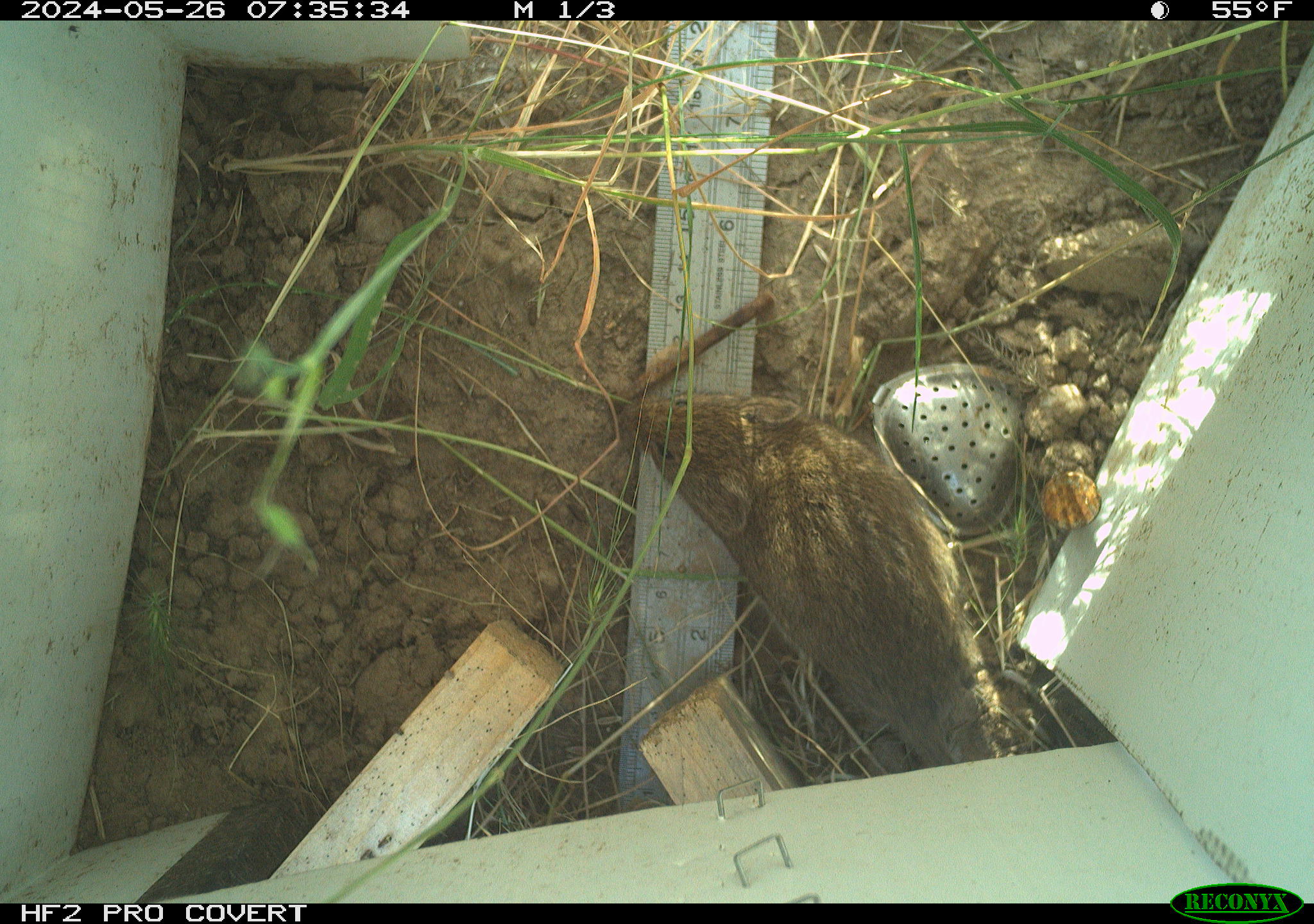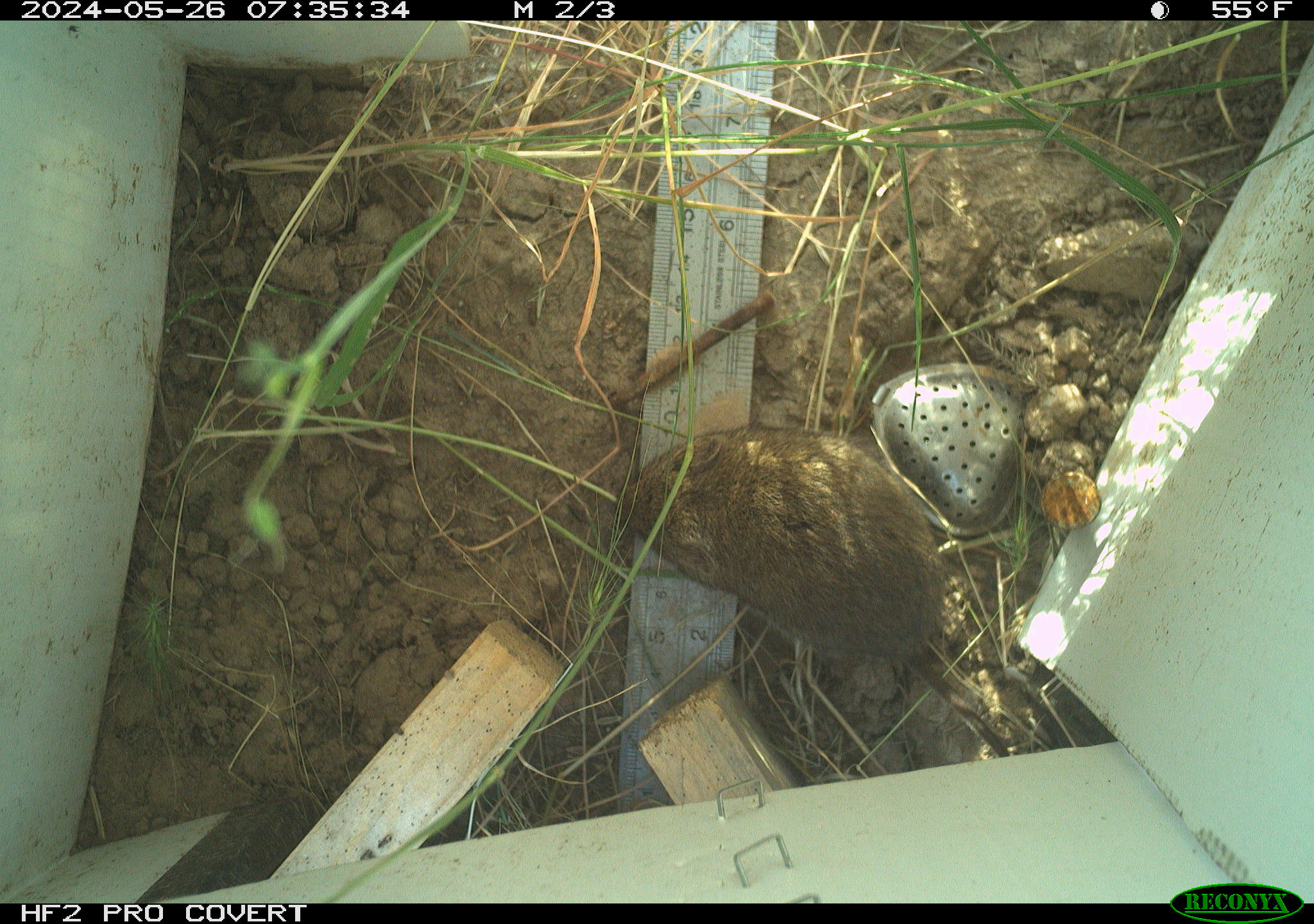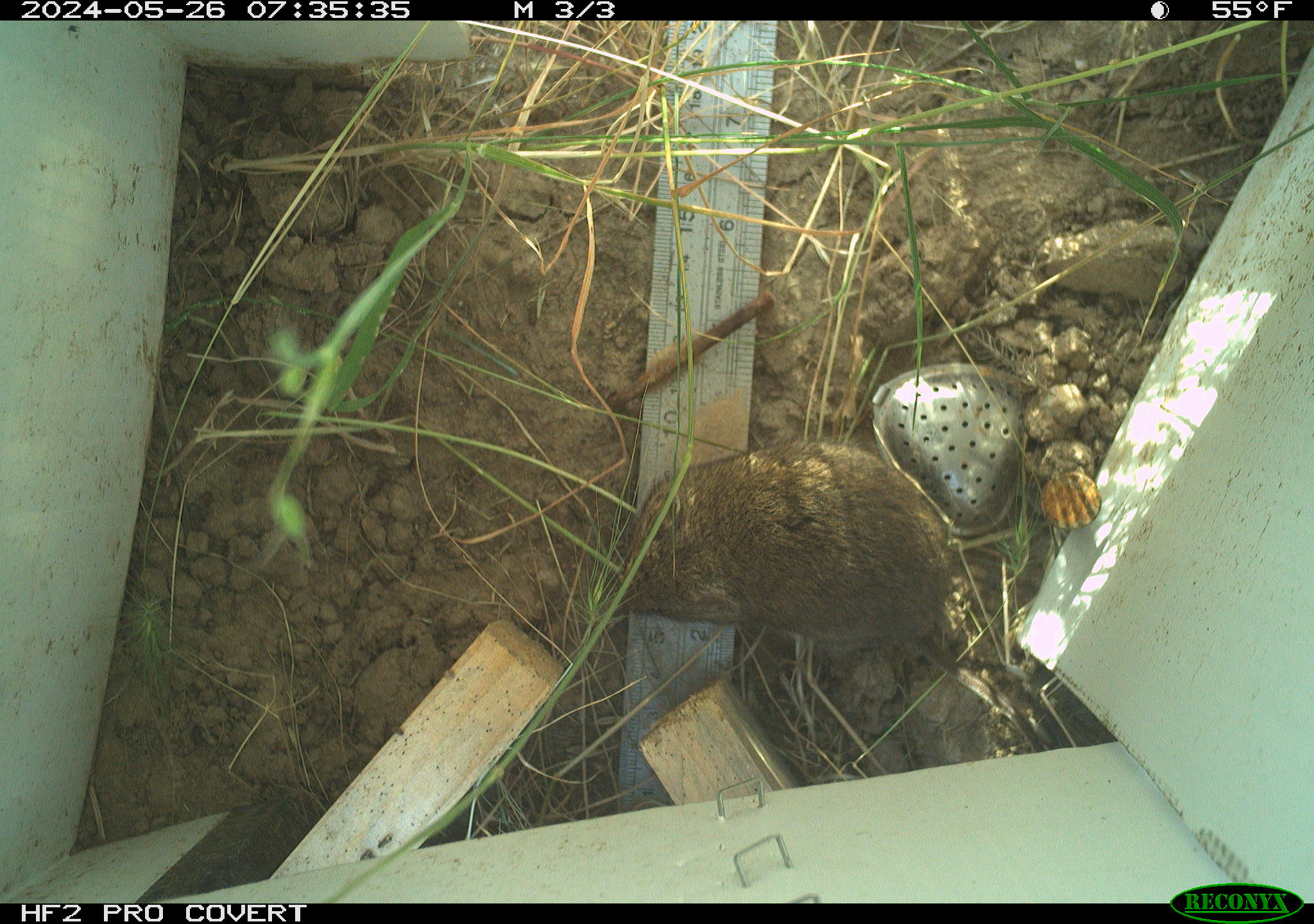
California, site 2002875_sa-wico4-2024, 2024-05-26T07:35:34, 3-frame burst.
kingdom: Animalia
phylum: Chordata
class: Mammalia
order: Rodentia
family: Cricetidae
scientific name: Arvicolinae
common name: voles, lemmings, and muskrats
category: arvicolinae subfamily